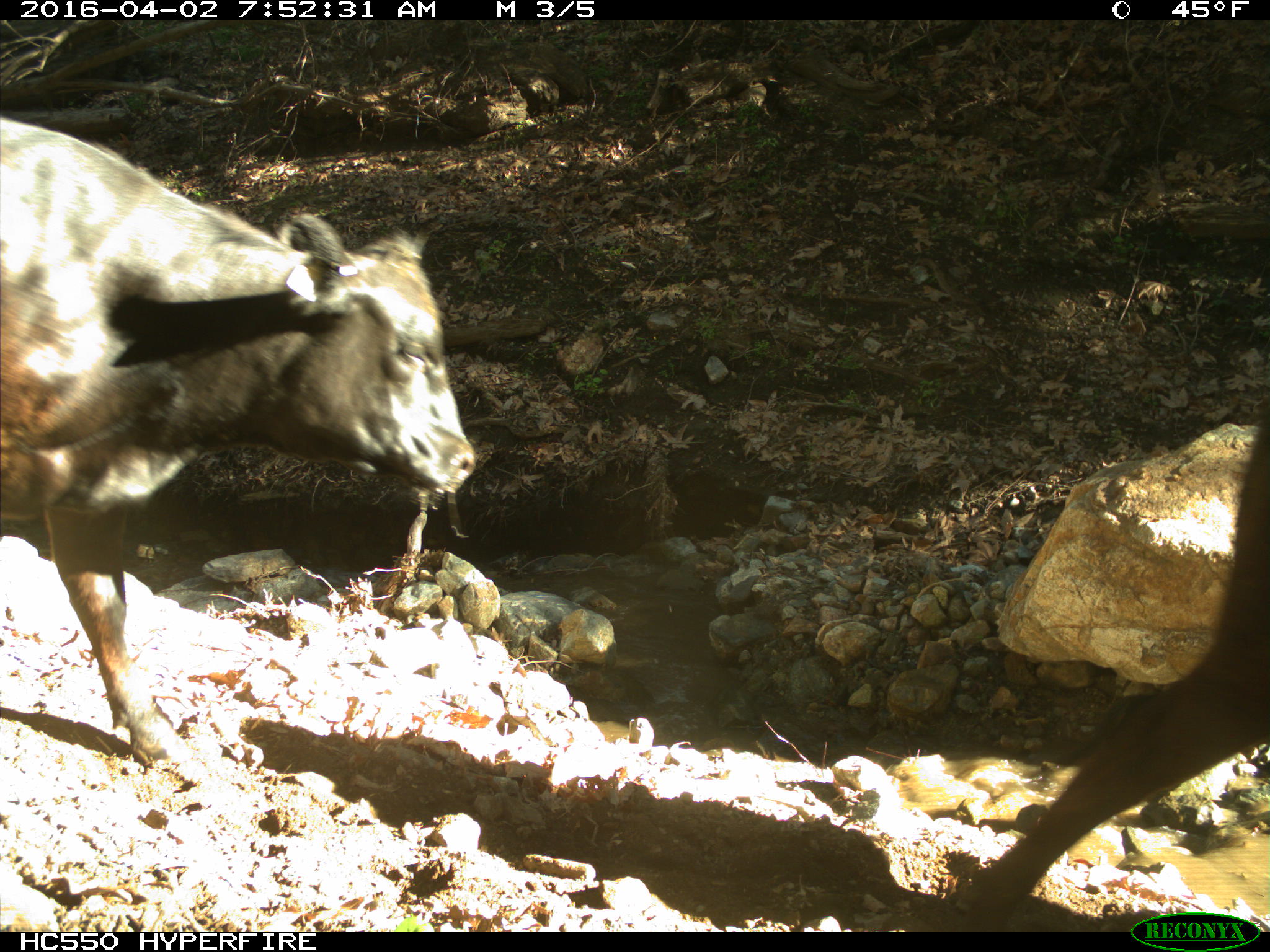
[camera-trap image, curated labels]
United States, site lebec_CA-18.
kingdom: Animalia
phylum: Chordata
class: Mammalia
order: Artiodactyla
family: Bovidae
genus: Bos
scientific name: Bos taurus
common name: domestic cow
Bos taurus (domestic cow).